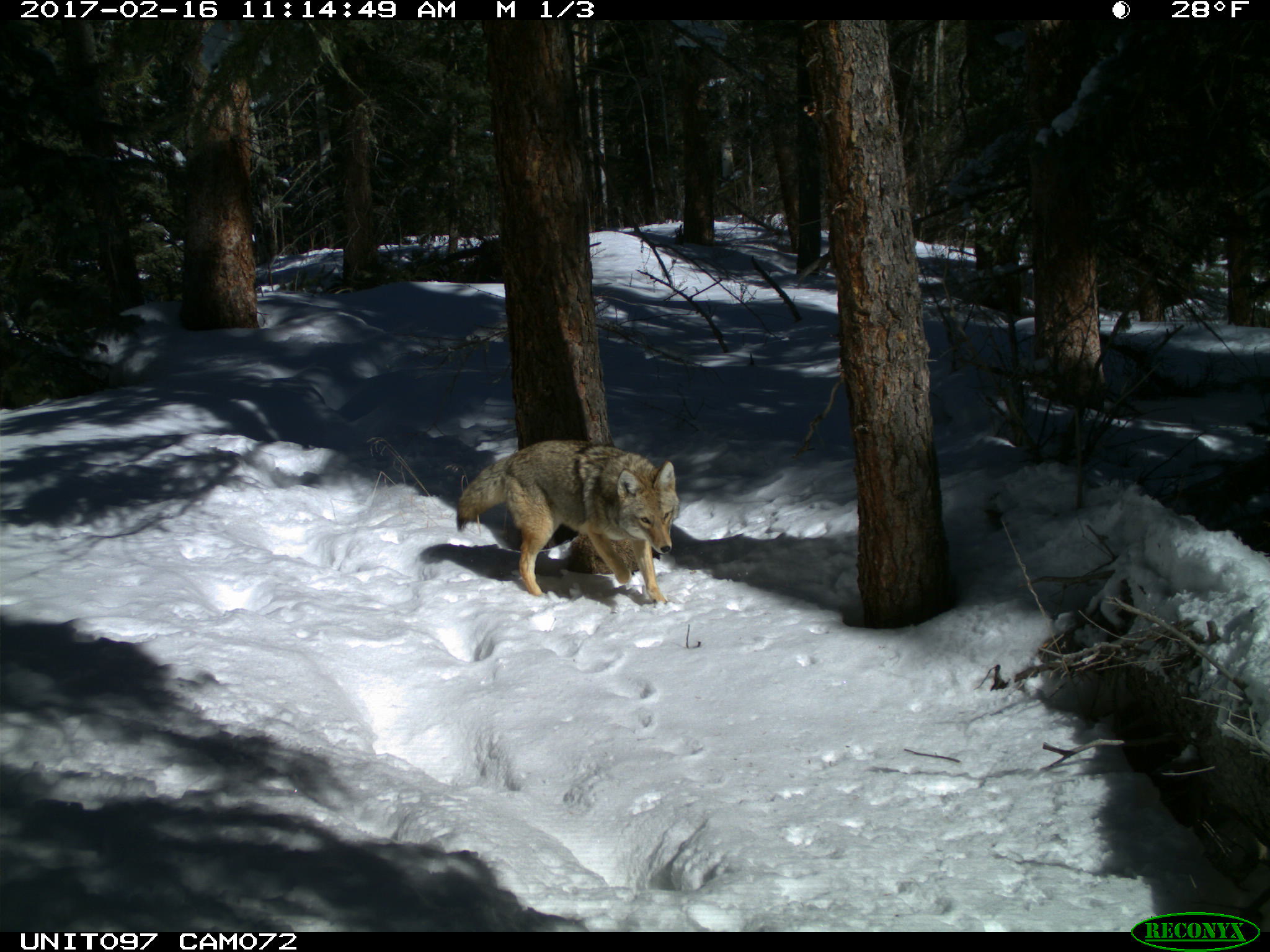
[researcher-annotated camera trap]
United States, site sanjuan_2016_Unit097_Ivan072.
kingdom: Animalia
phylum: Chordata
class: Mammalia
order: Carnivora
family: Canidae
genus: Canis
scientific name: Canis latrans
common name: coyote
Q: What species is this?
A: Canis latrans (coyote).